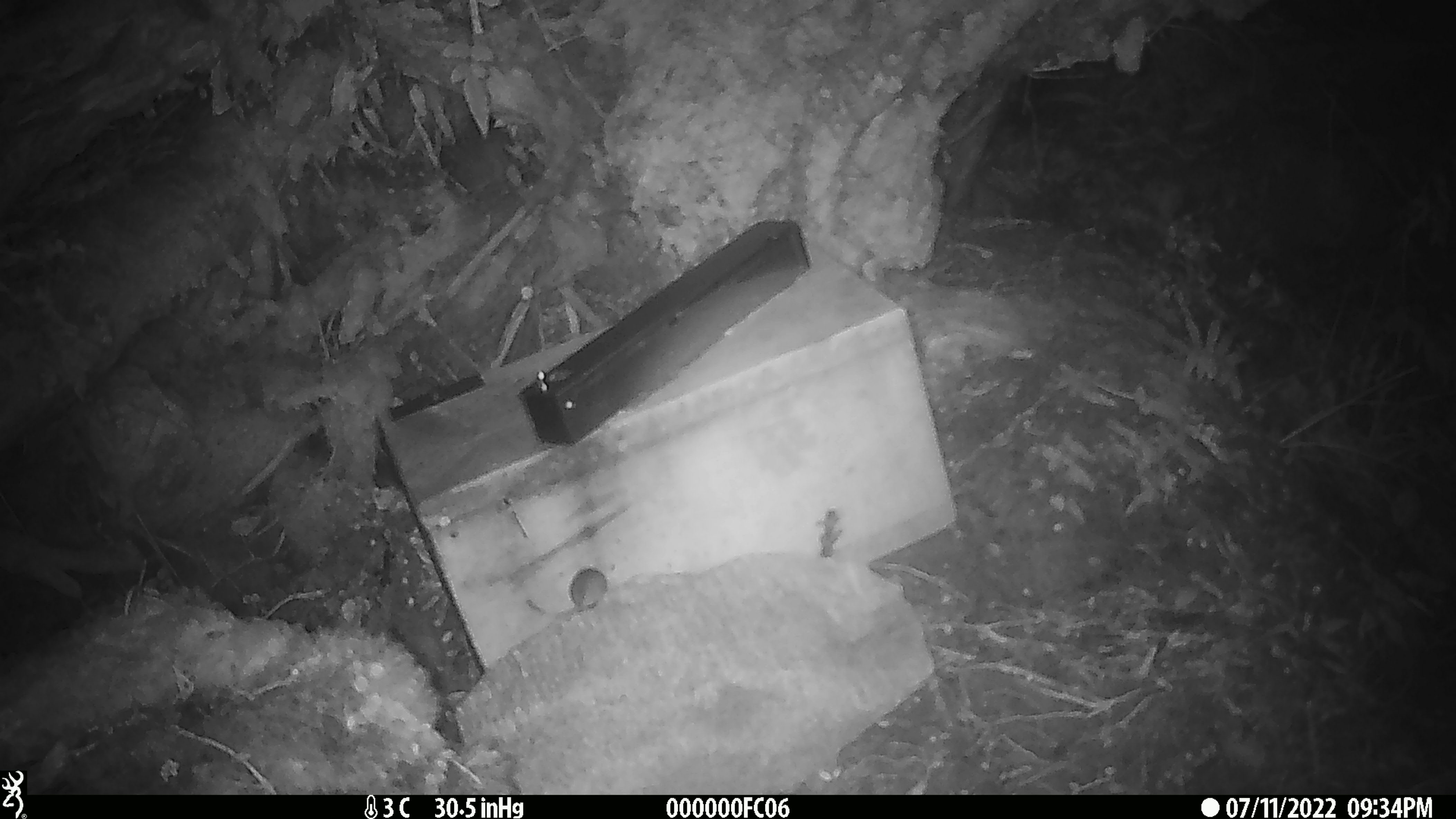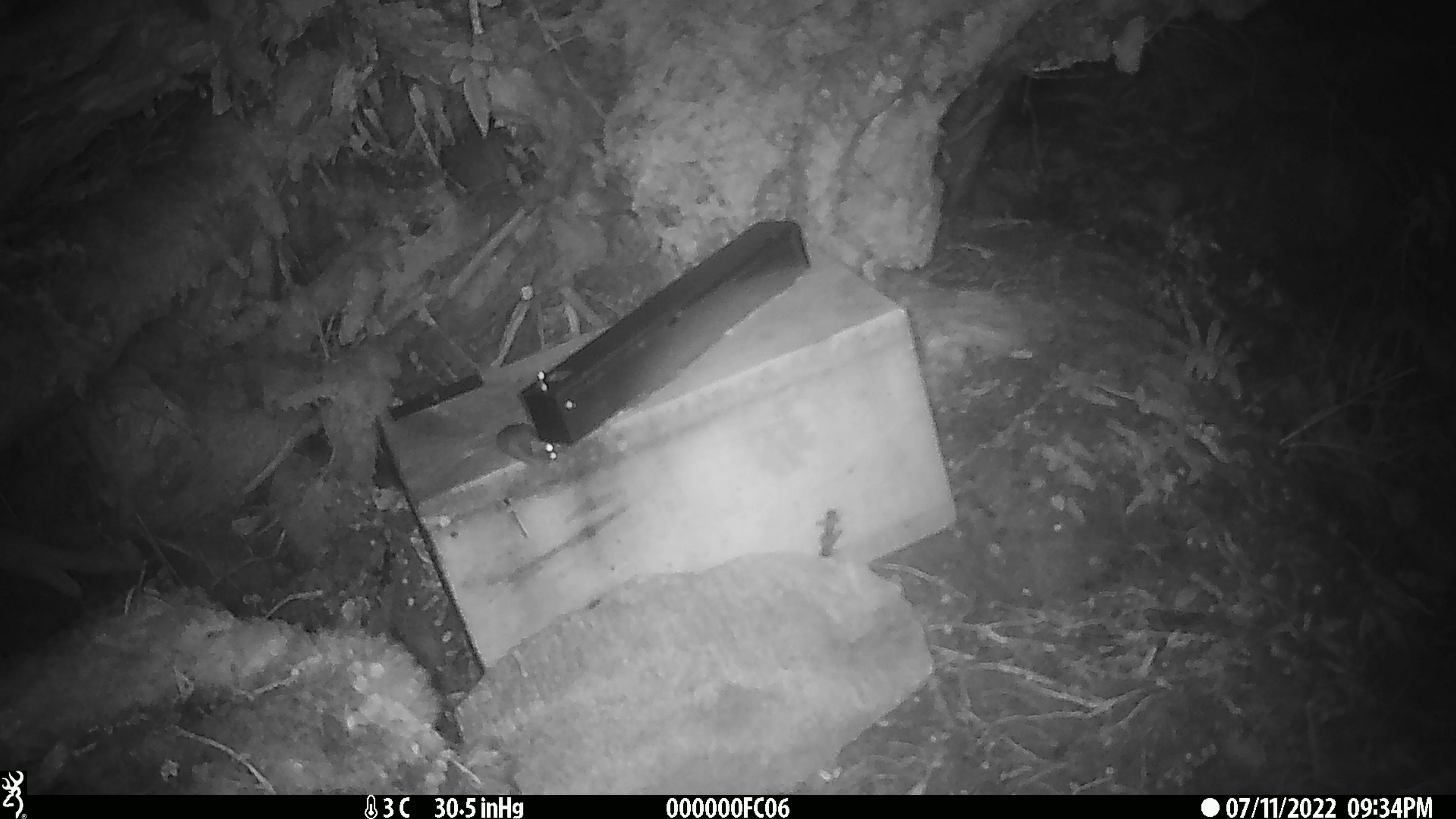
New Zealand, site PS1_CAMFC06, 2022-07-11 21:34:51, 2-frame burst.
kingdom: Animalia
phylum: Chordata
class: Mammalia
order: Rodentia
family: Muridae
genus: Mus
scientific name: Mus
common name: mouse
Mouse (Mus).